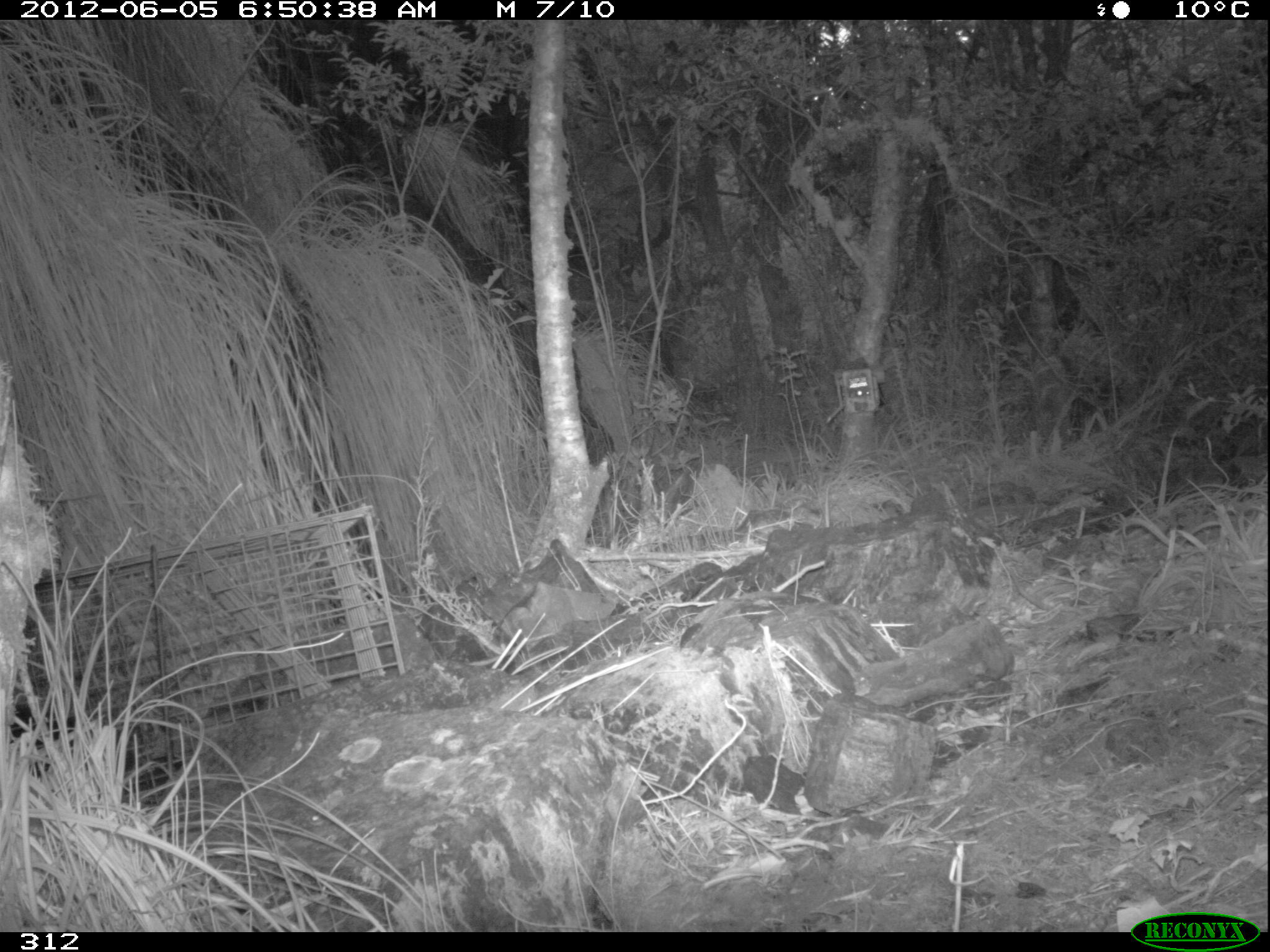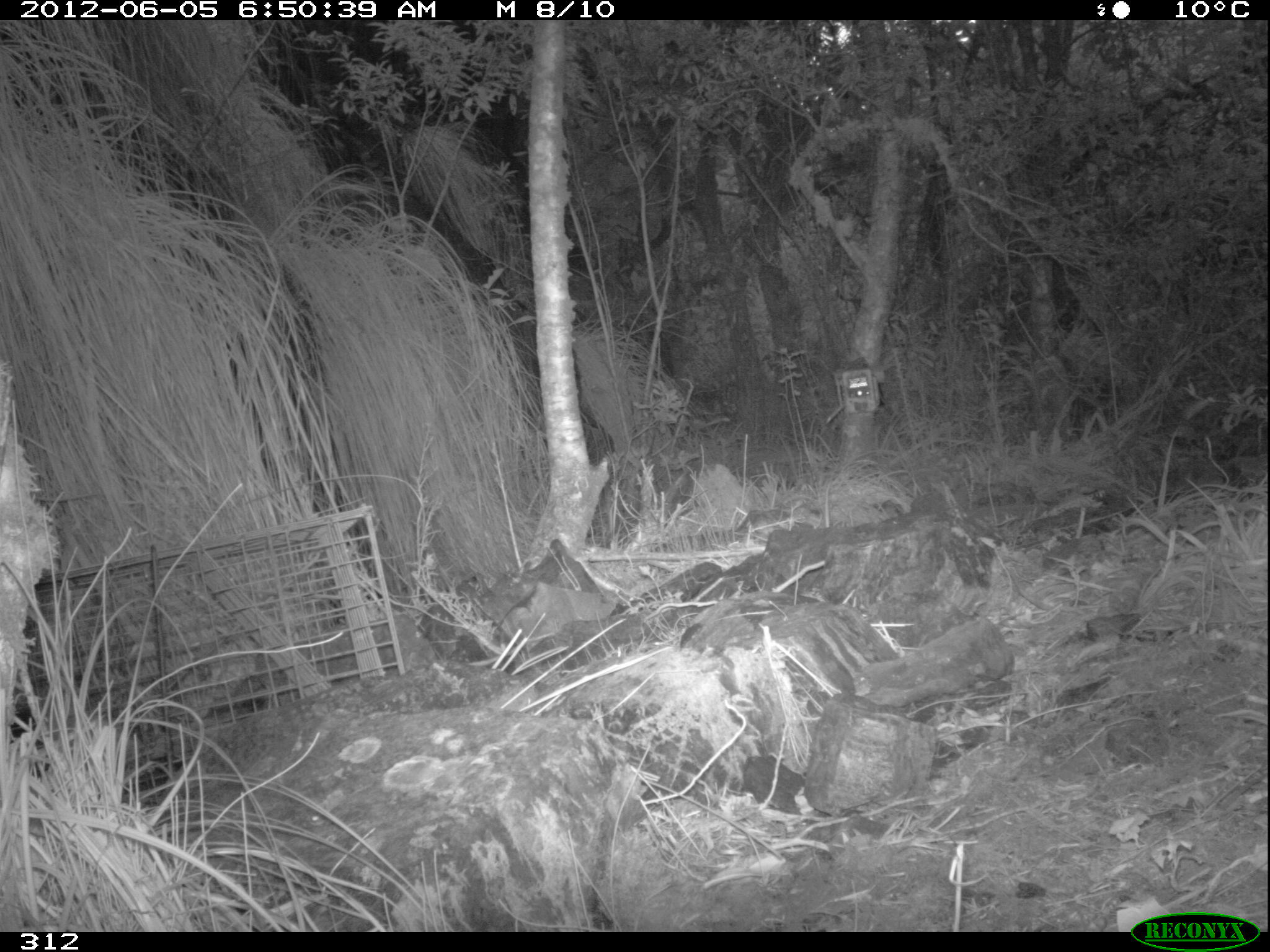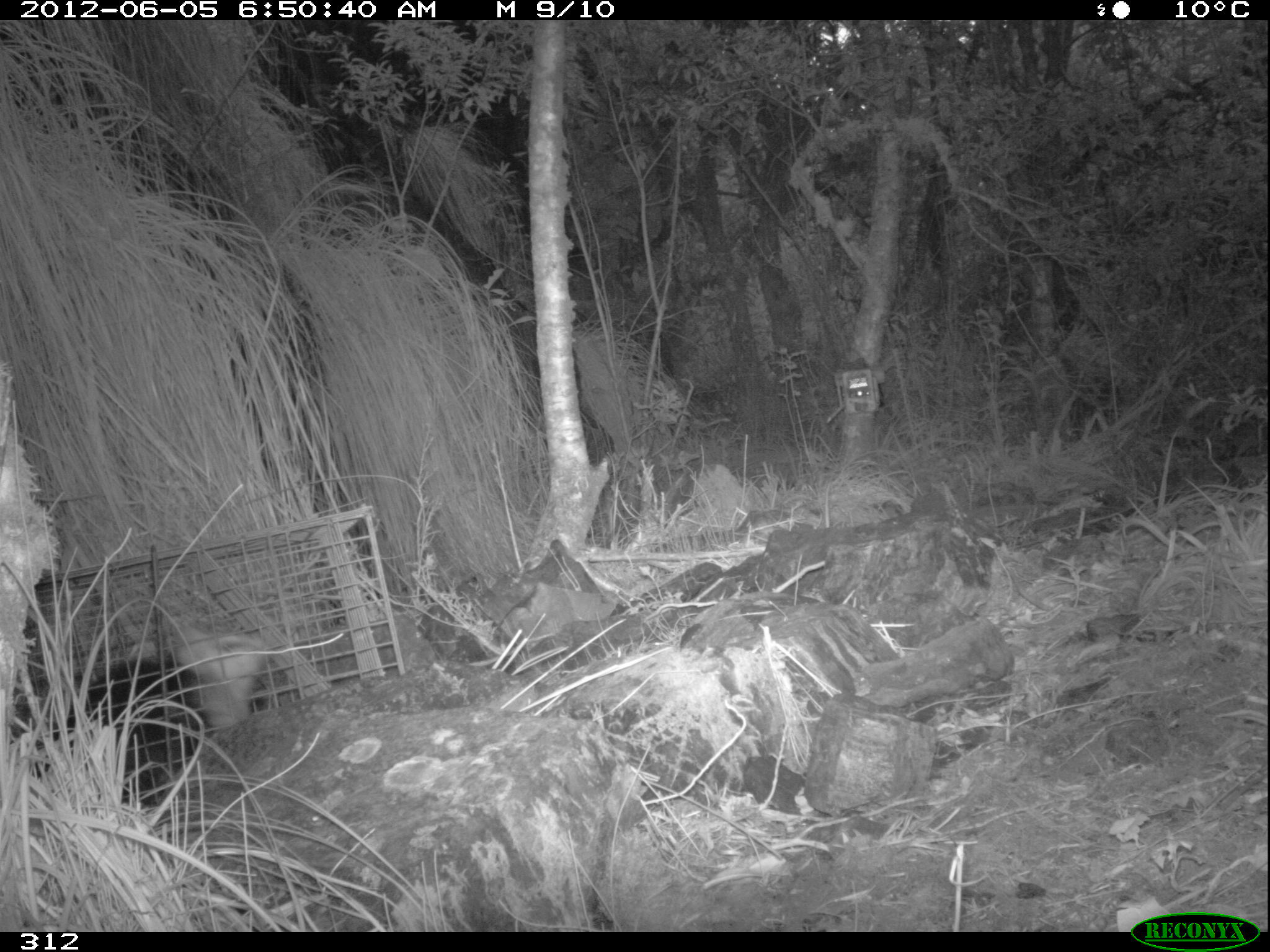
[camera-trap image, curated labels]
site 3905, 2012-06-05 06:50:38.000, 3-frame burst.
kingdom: Animalia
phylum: Chordata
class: Mammalia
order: Didelphimorphia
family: Didelphidae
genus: Didelphis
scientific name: Didelphis pernigra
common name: andean white-eared opossum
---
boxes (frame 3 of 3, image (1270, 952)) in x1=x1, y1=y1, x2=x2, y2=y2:
didelphis pernigra: x1=35, y1=617, x2=266, y2=805